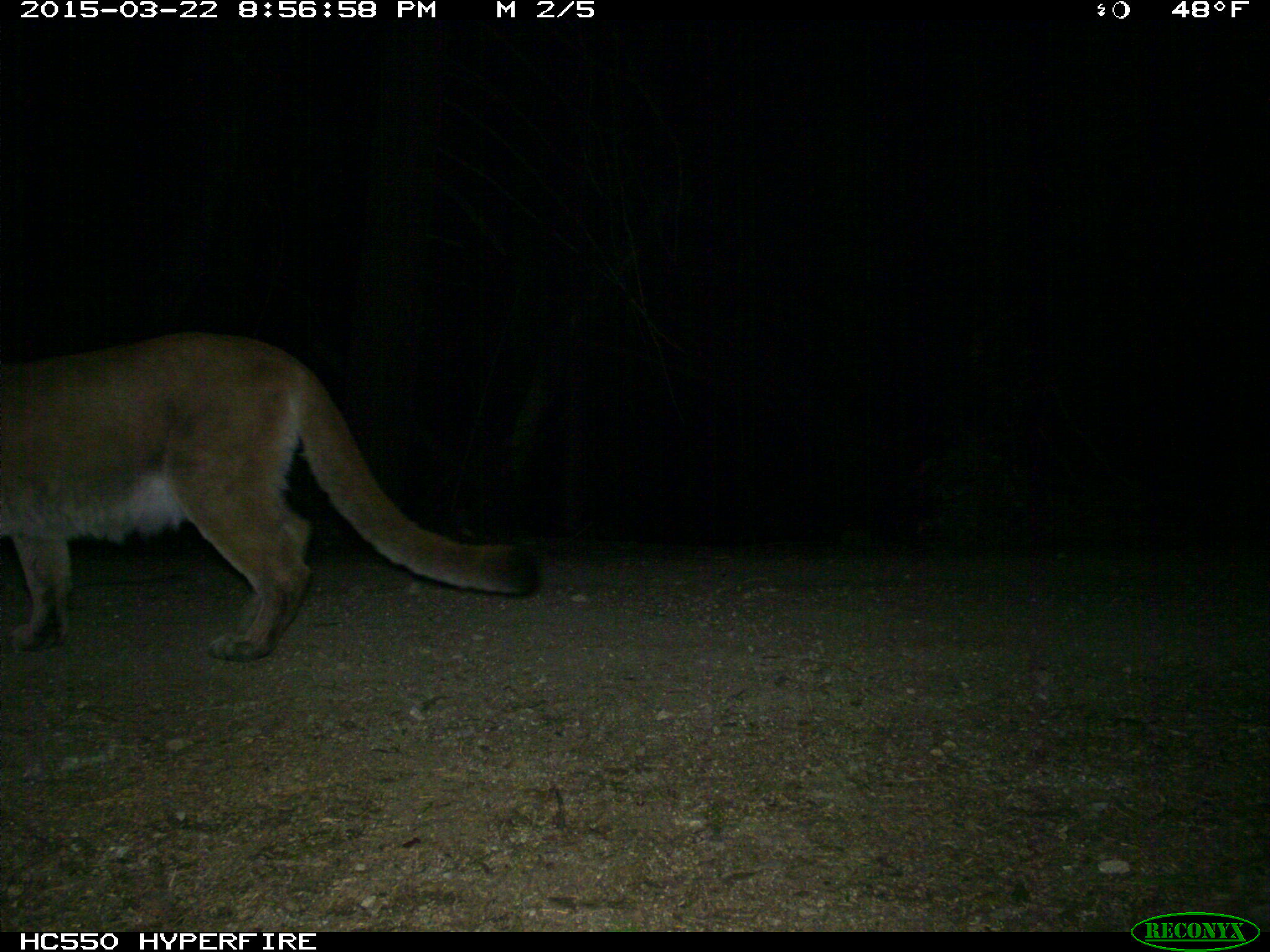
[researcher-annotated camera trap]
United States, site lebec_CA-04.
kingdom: Animalia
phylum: Chordata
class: Mammalia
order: Carnivora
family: Felidae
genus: Puma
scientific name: Puma concolor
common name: mountain lion